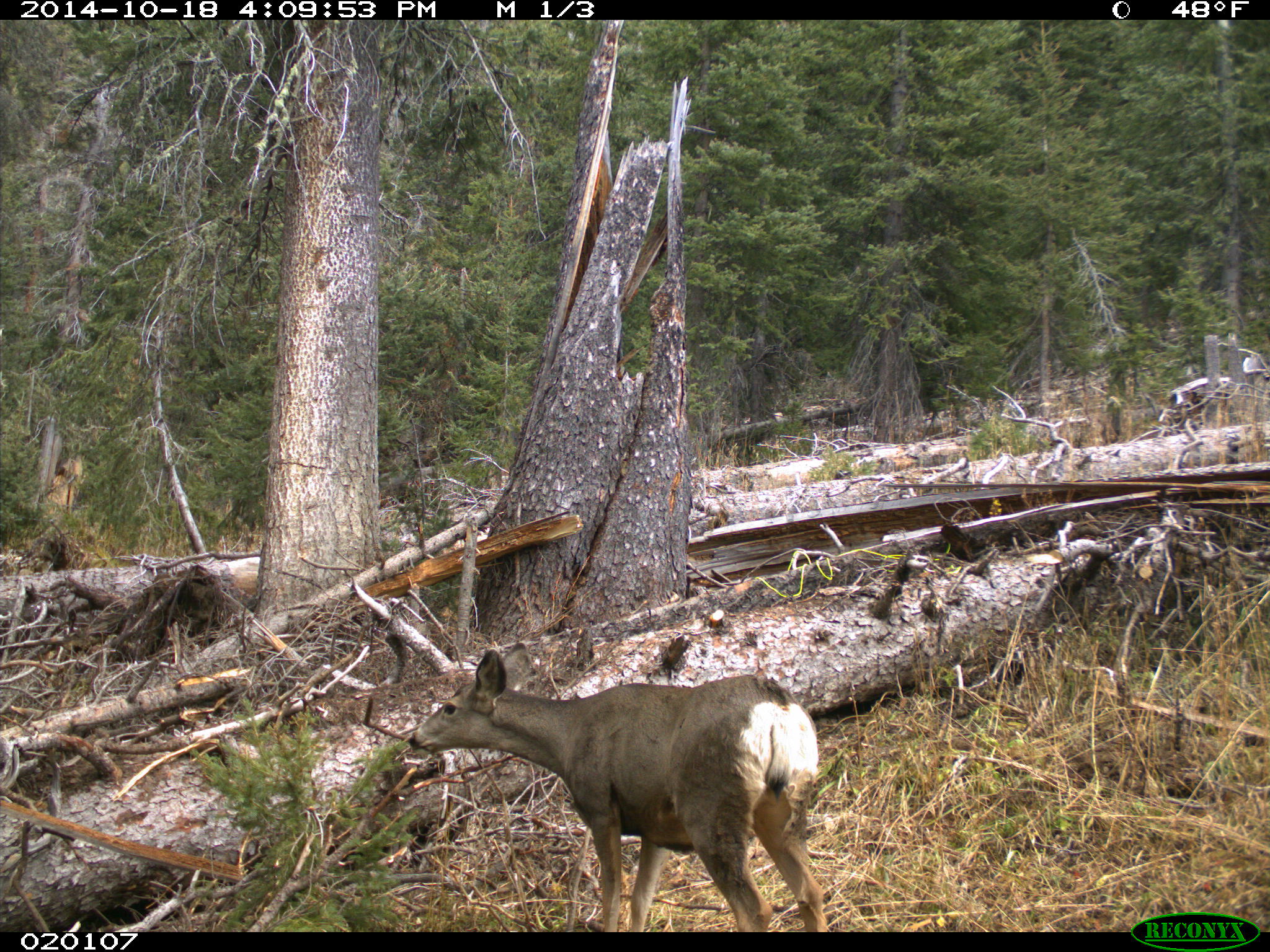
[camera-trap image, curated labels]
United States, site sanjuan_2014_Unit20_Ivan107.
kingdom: Animalia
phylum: Chordata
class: Mammalia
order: Artiodactyla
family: Cervidae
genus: Odocoileus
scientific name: Odocoileus hemionus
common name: mule deer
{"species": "Odocoileus hemionus (mule deer)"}